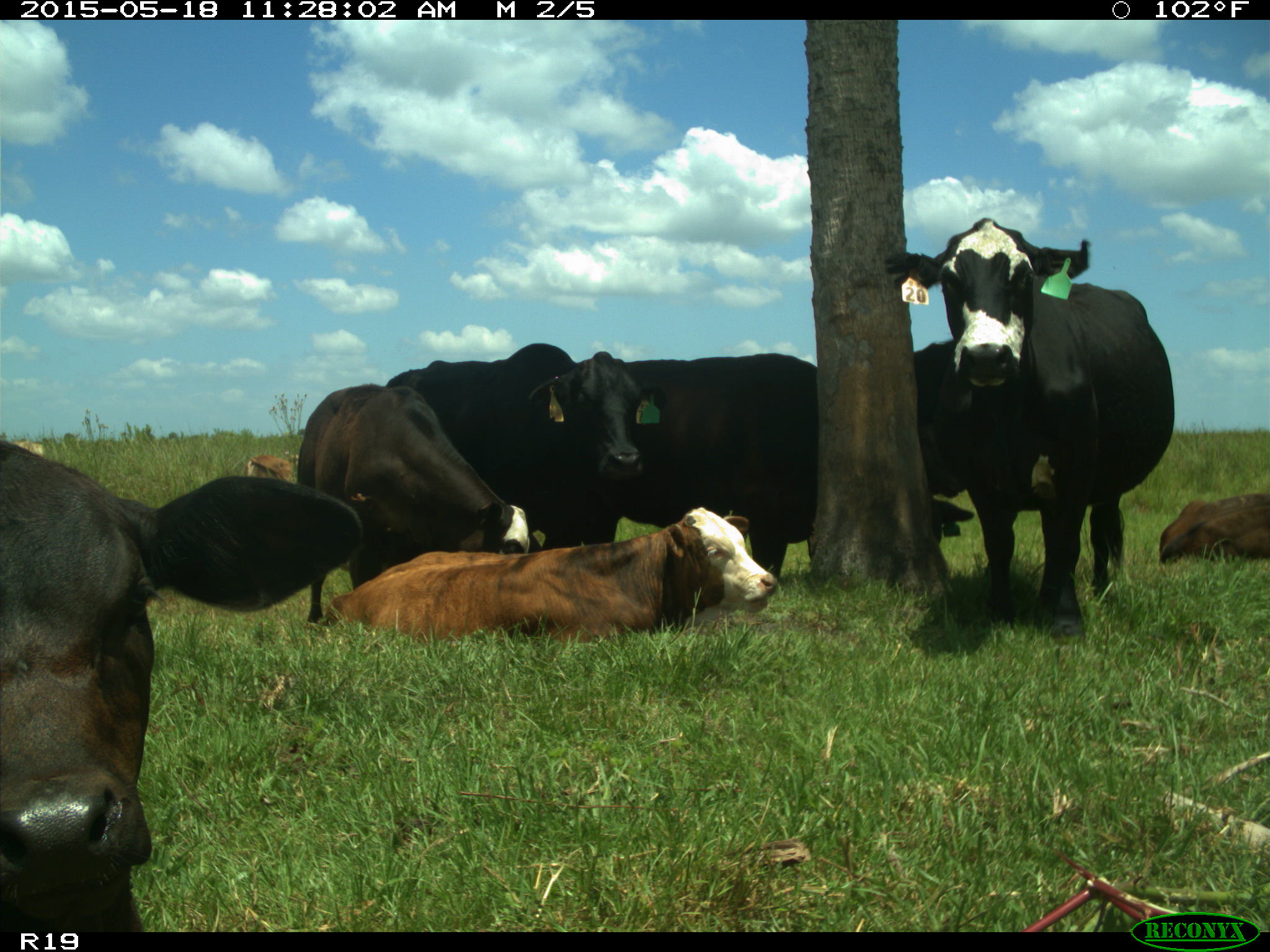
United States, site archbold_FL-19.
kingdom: Animalia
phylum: Chordata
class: Mammalia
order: Artiodactyla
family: Bovidae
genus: Bos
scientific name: Bos taurus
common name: domestic cow